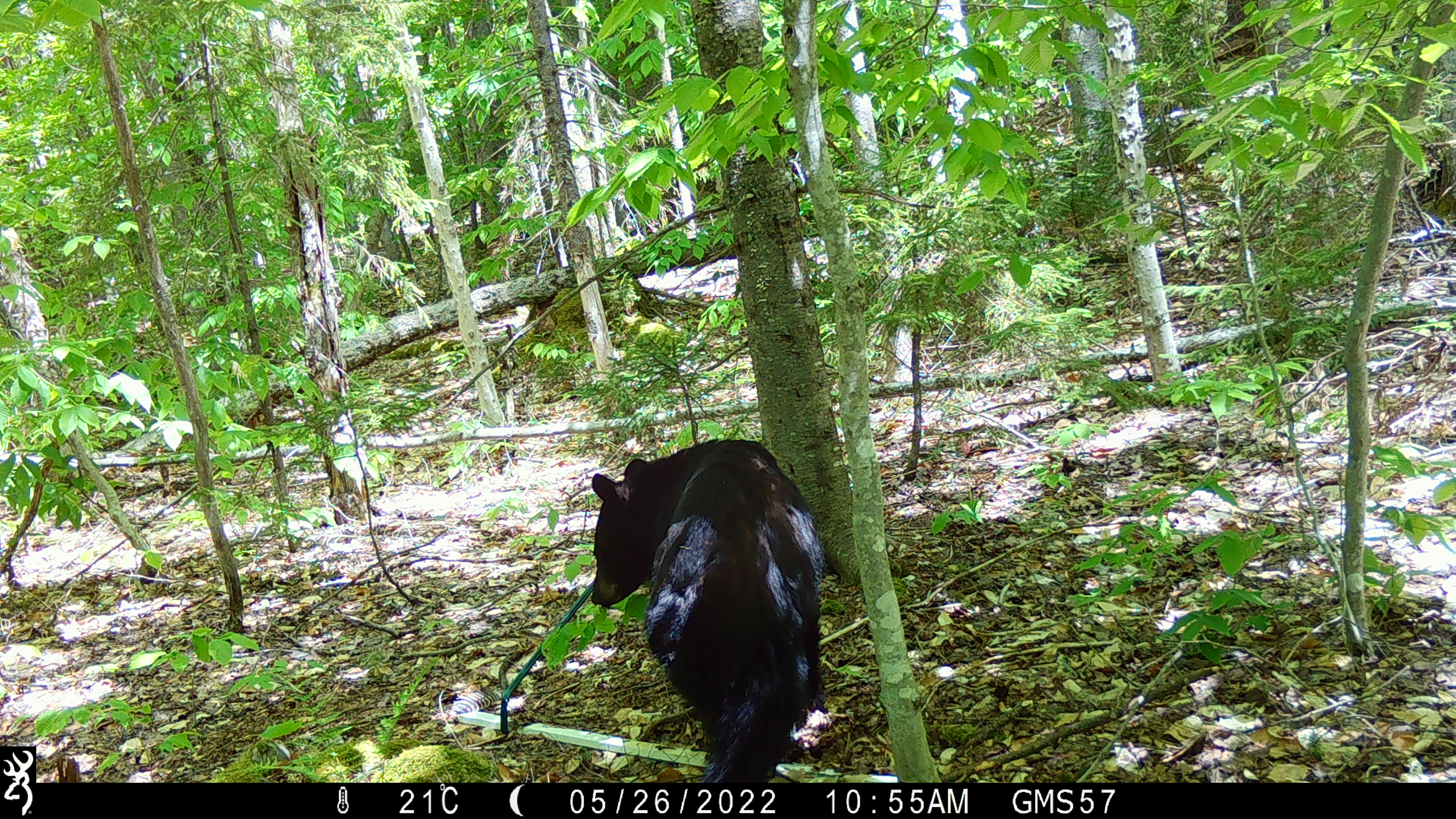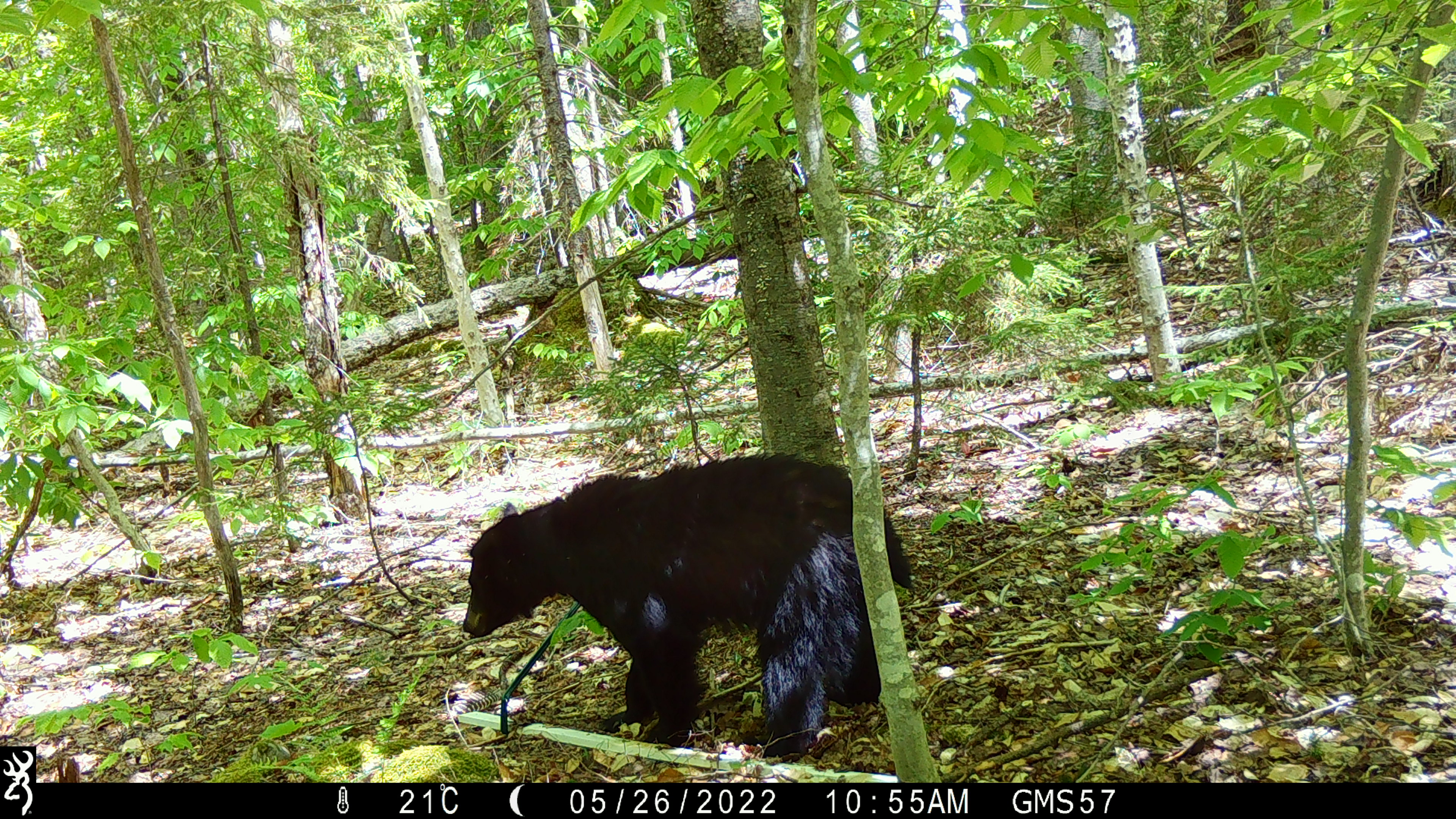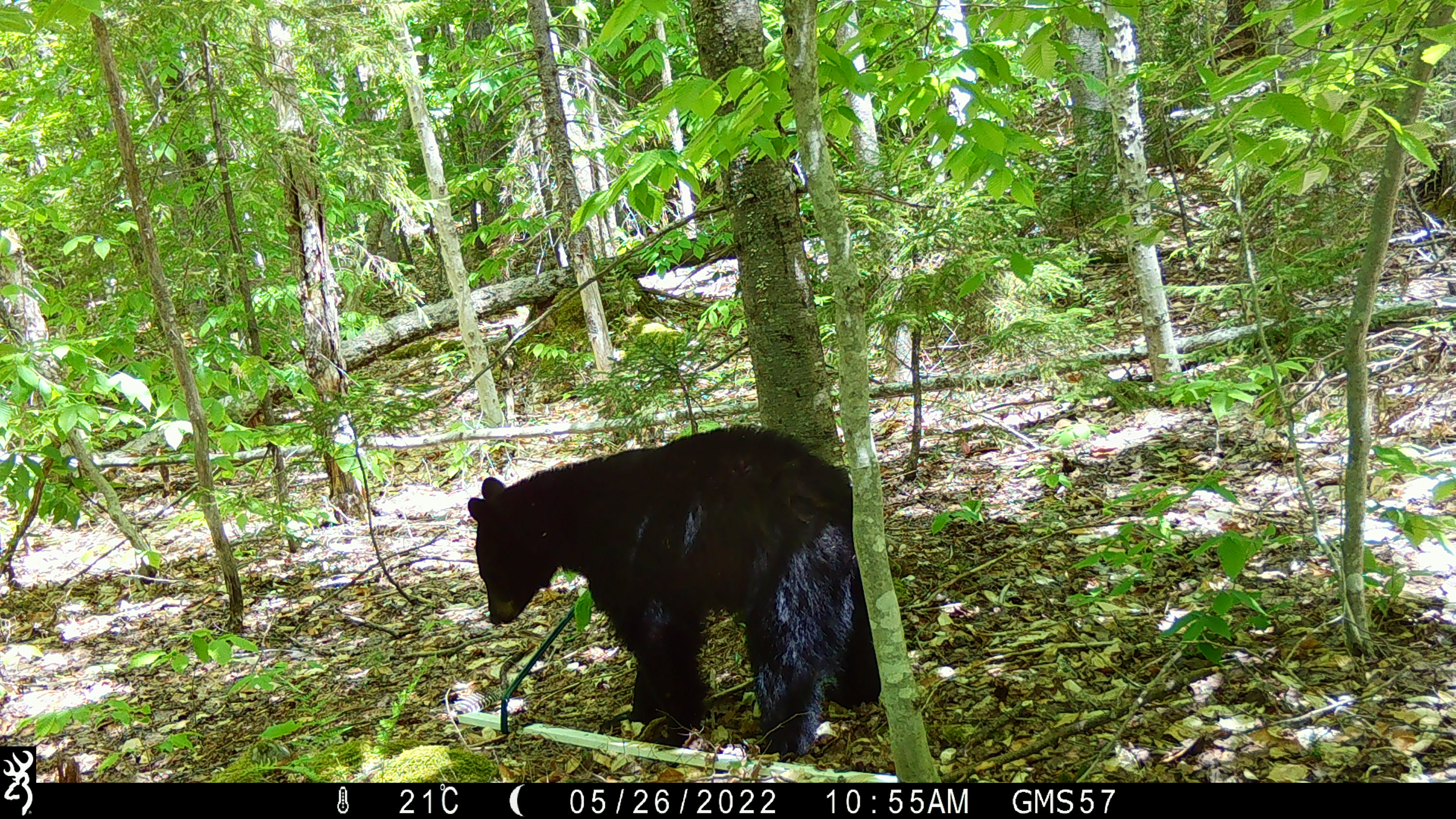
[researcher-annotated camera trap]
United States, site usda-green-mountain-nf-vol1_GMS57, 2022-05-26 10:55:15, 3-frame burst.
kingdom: Animalia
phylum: Chordata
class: Mammalia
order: Carnivora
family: Ursidae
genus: Ursus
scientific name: Ursus americanus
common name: black bear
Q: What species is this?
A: Black bear (Ursus americanus).